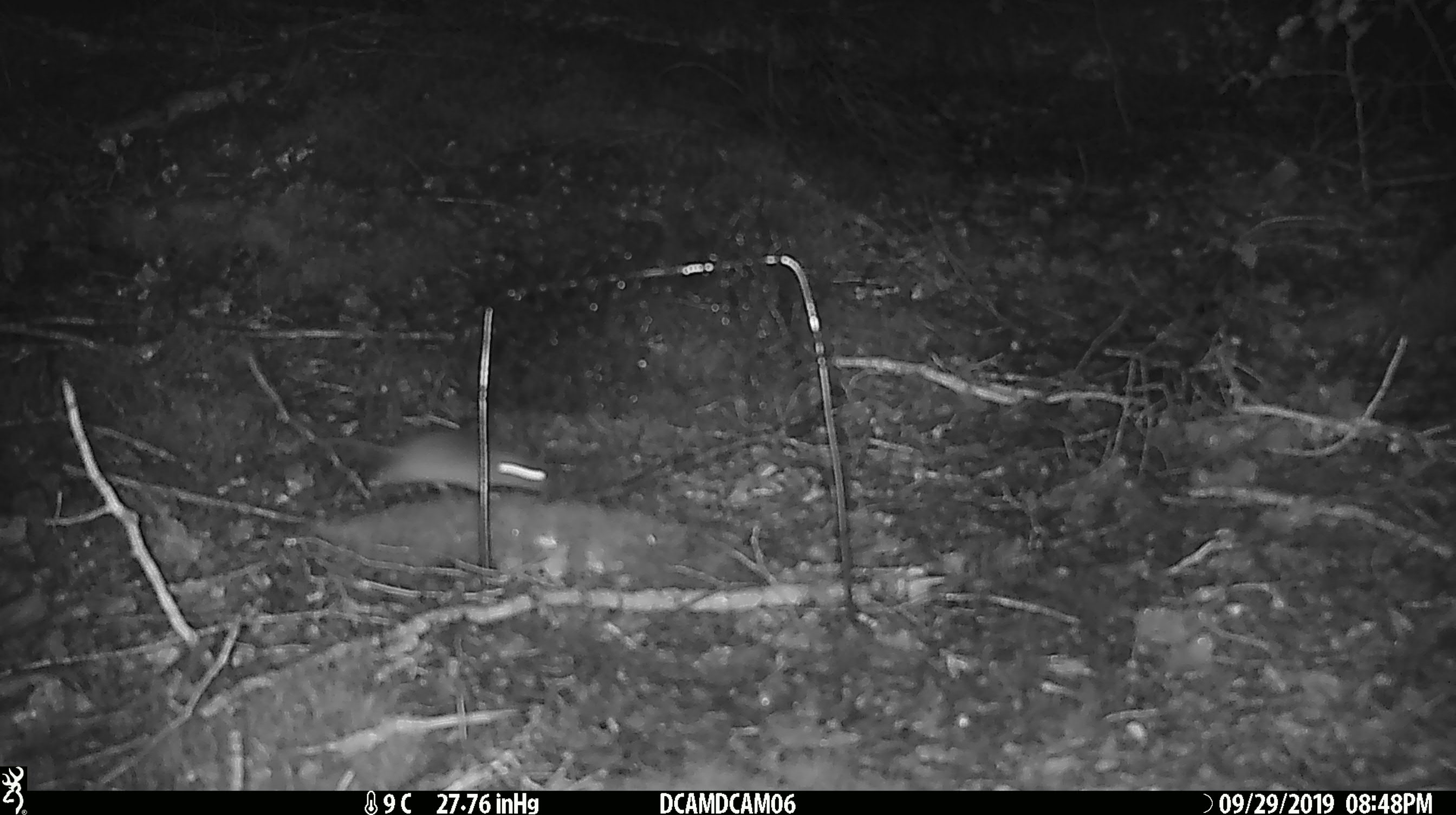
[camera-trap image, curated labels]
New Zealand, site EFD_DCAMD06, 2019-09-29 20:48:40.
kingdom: Animalia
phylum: Chordata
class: Mammalia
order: Rodentia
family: Muridae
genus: Mus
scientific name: Mus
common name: mouse